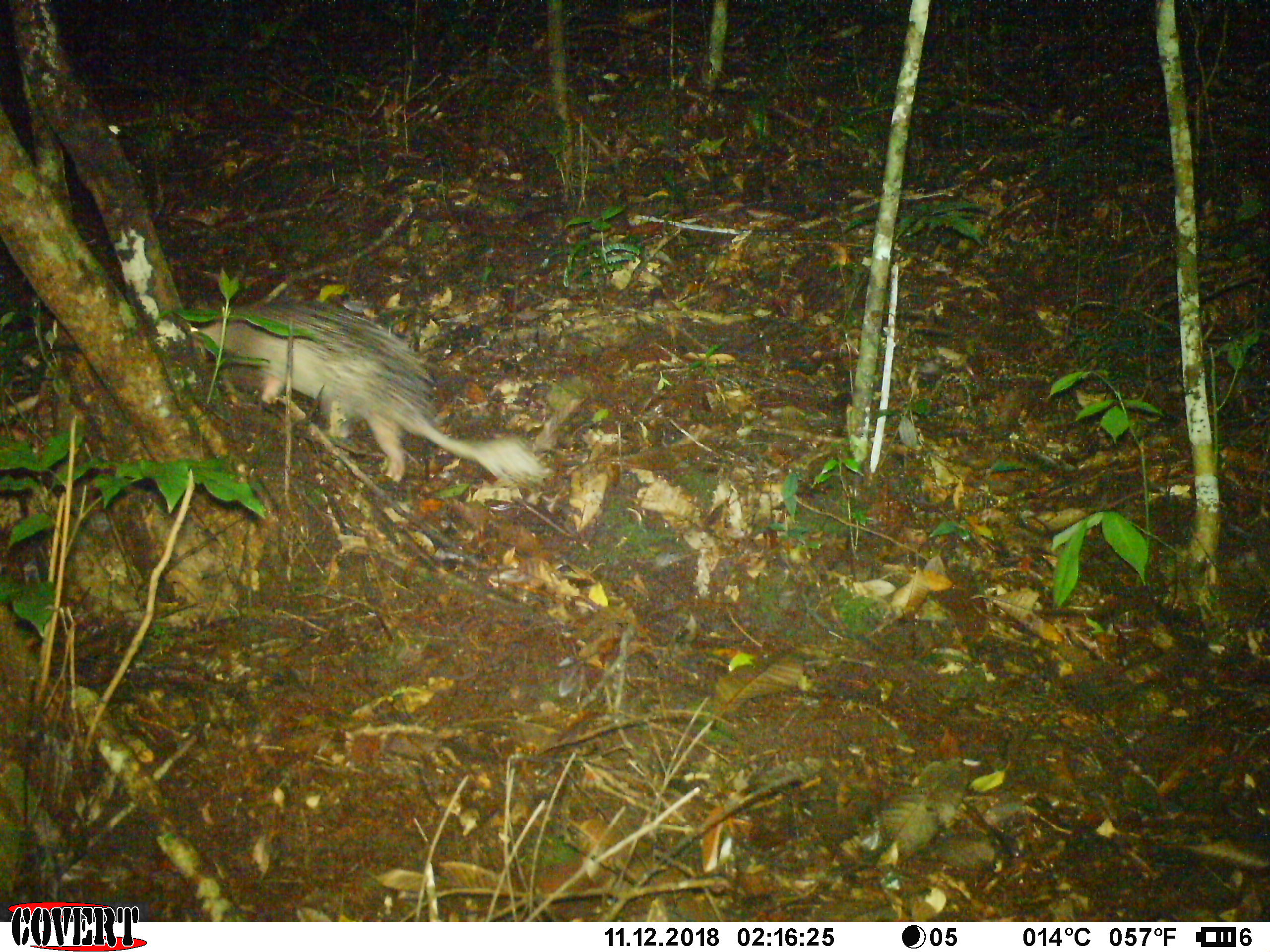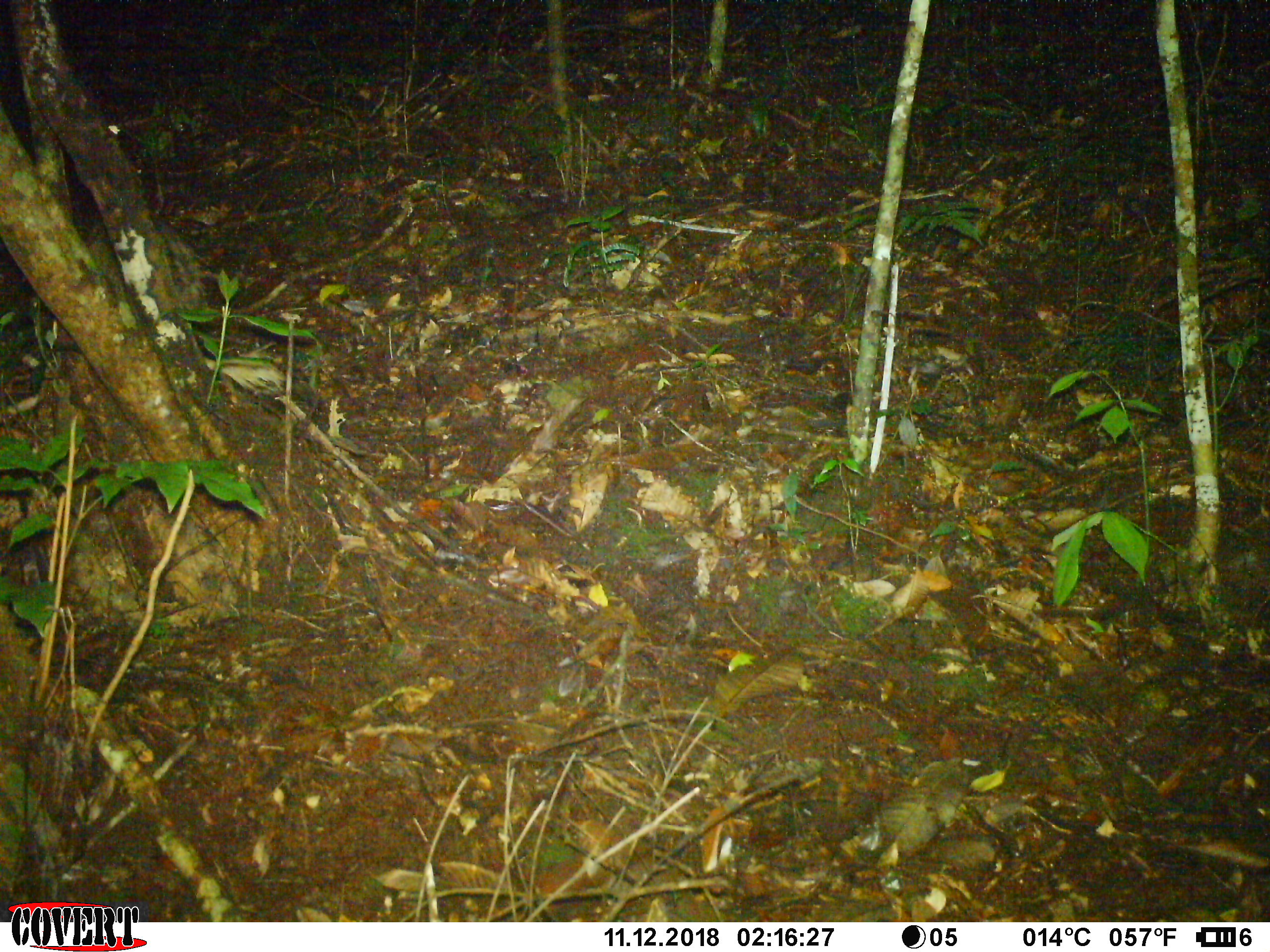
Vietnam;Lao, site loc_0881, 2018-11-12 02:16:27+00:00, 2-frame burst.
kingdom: Animalia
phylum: Chordata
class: Mammalia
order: Rodentia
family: Hystricidae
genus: Atherurus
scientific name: Atherurus macrourus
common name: asiatic brush-tailed porcupine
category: asiatic brush tailed porcupine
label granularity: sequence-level